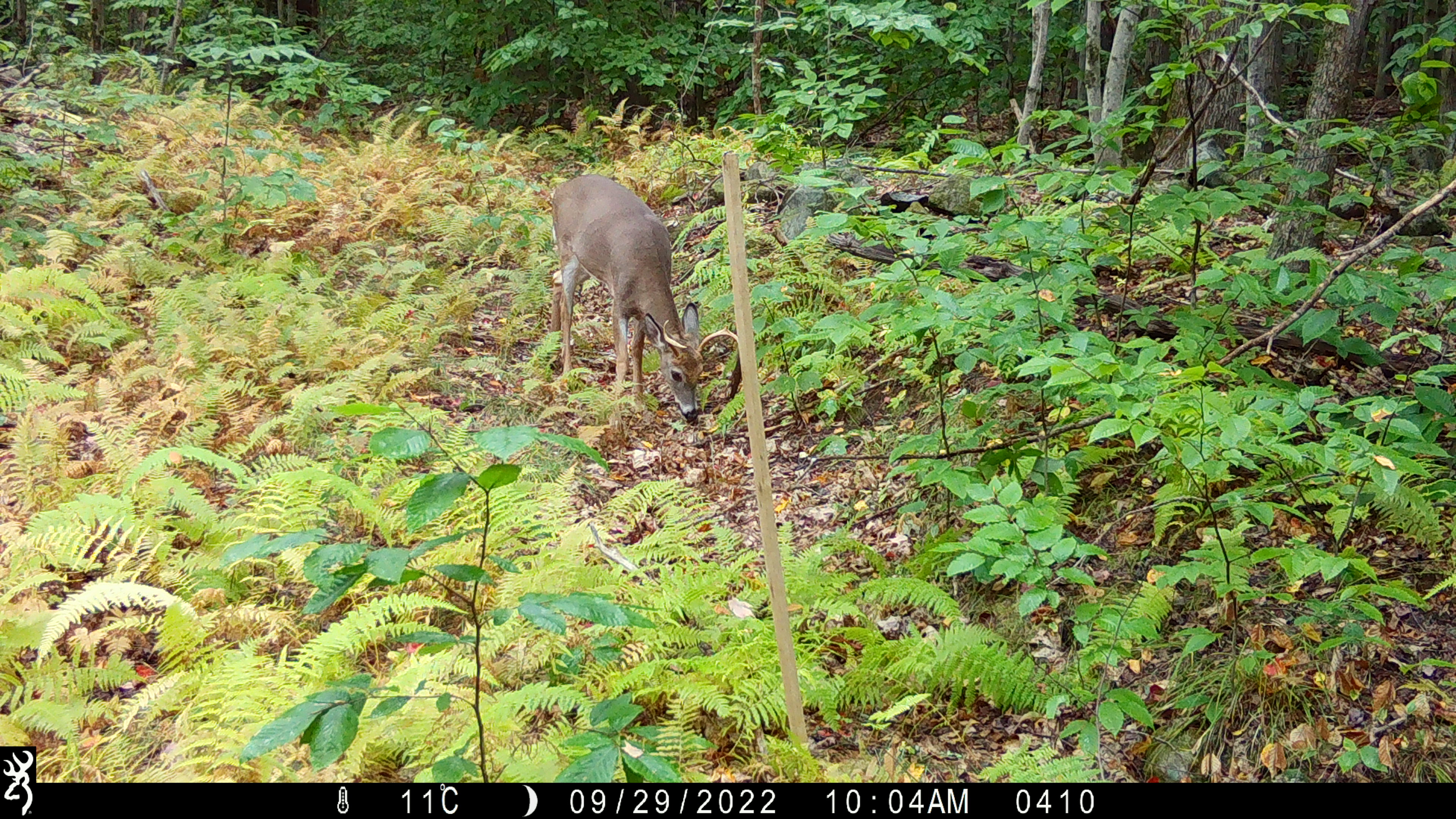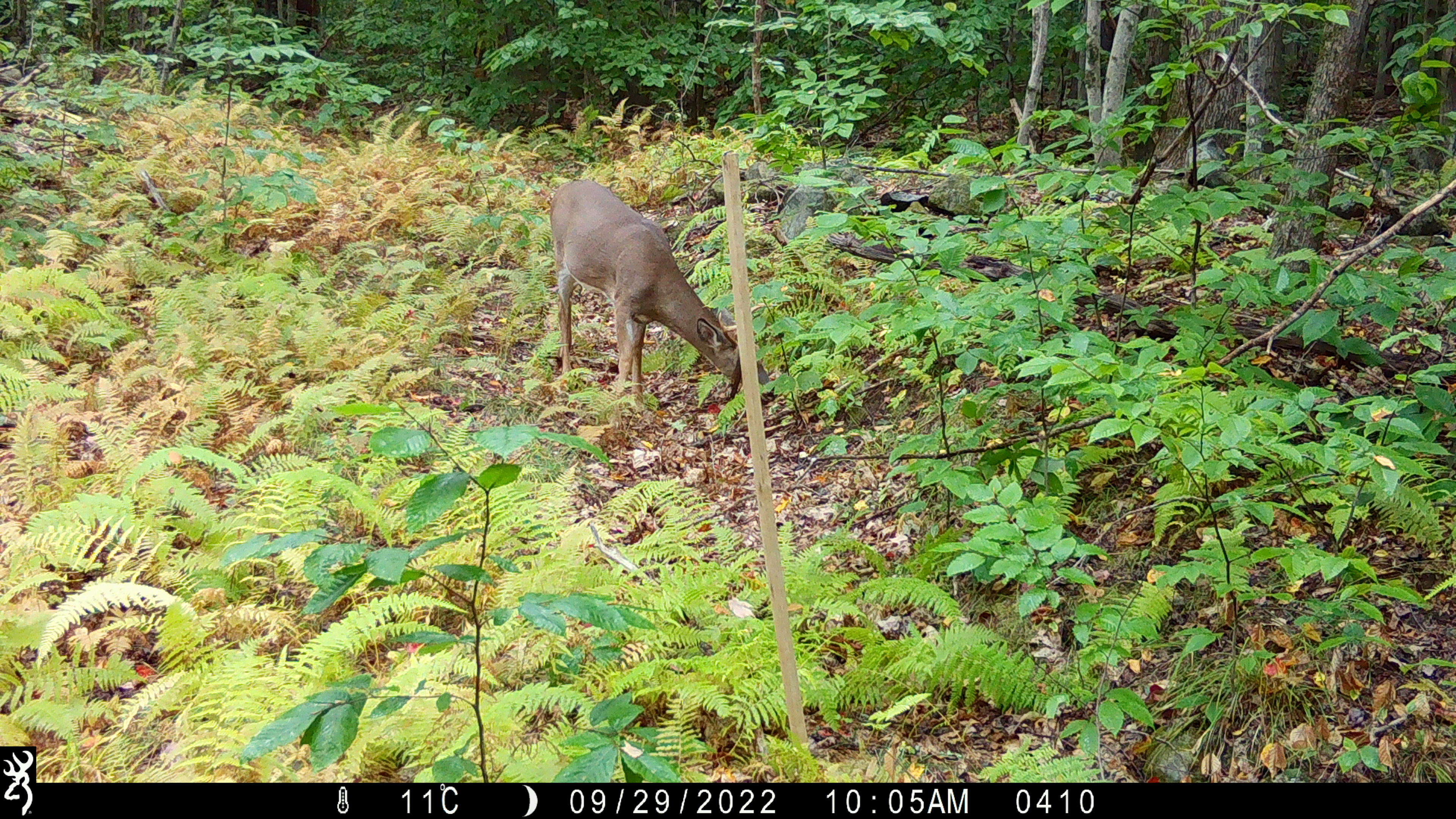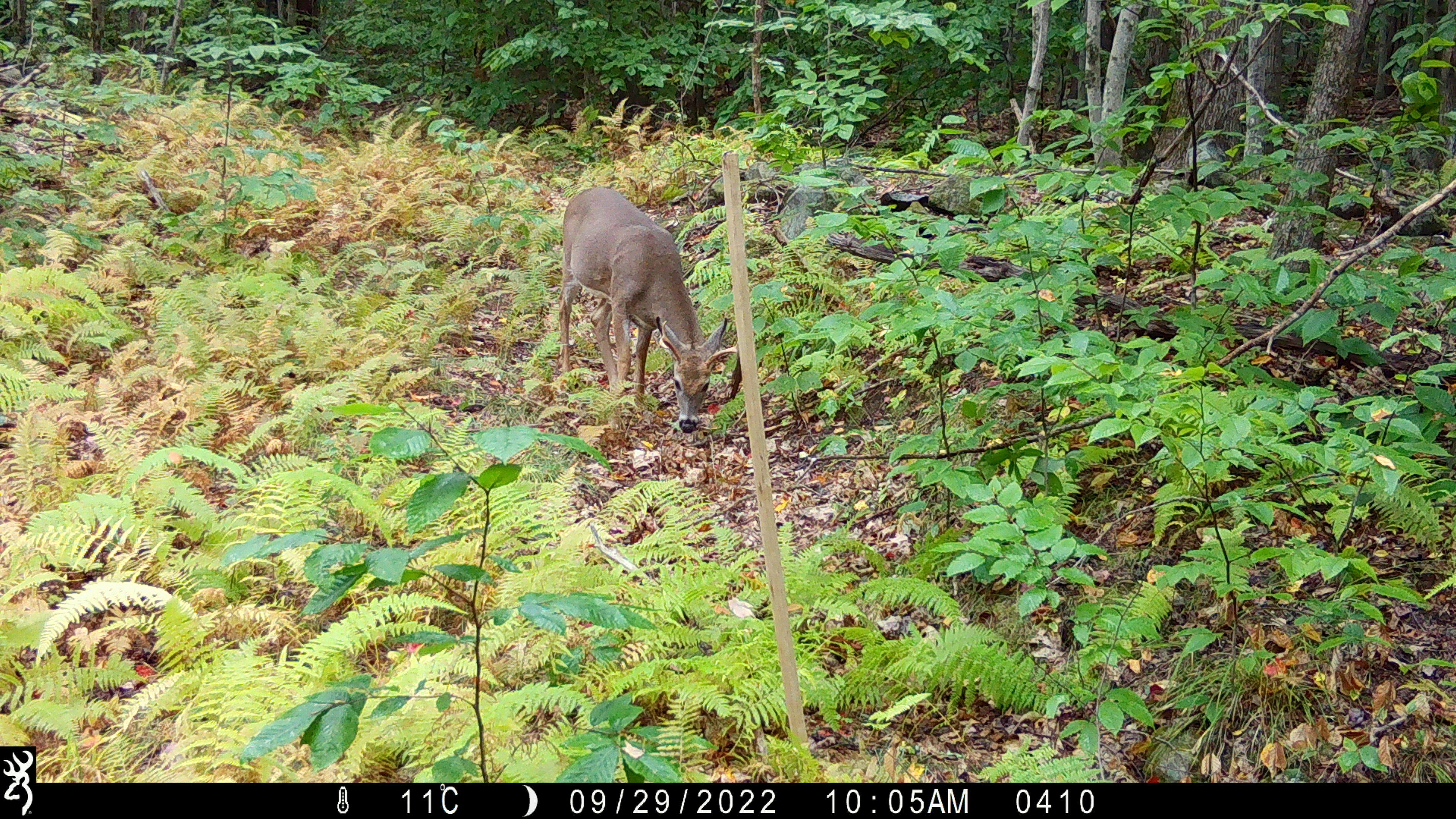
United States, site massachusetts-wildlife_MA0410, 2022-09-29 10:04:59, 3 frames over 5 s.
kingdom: Animalia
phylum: Chordata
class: Mammalia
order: Artiodactyla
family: Cervidae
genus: Odocoileus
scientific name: Odocoileus virginianus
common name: white-tailed deer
White-tailed deer (Odocoileus virginianus).